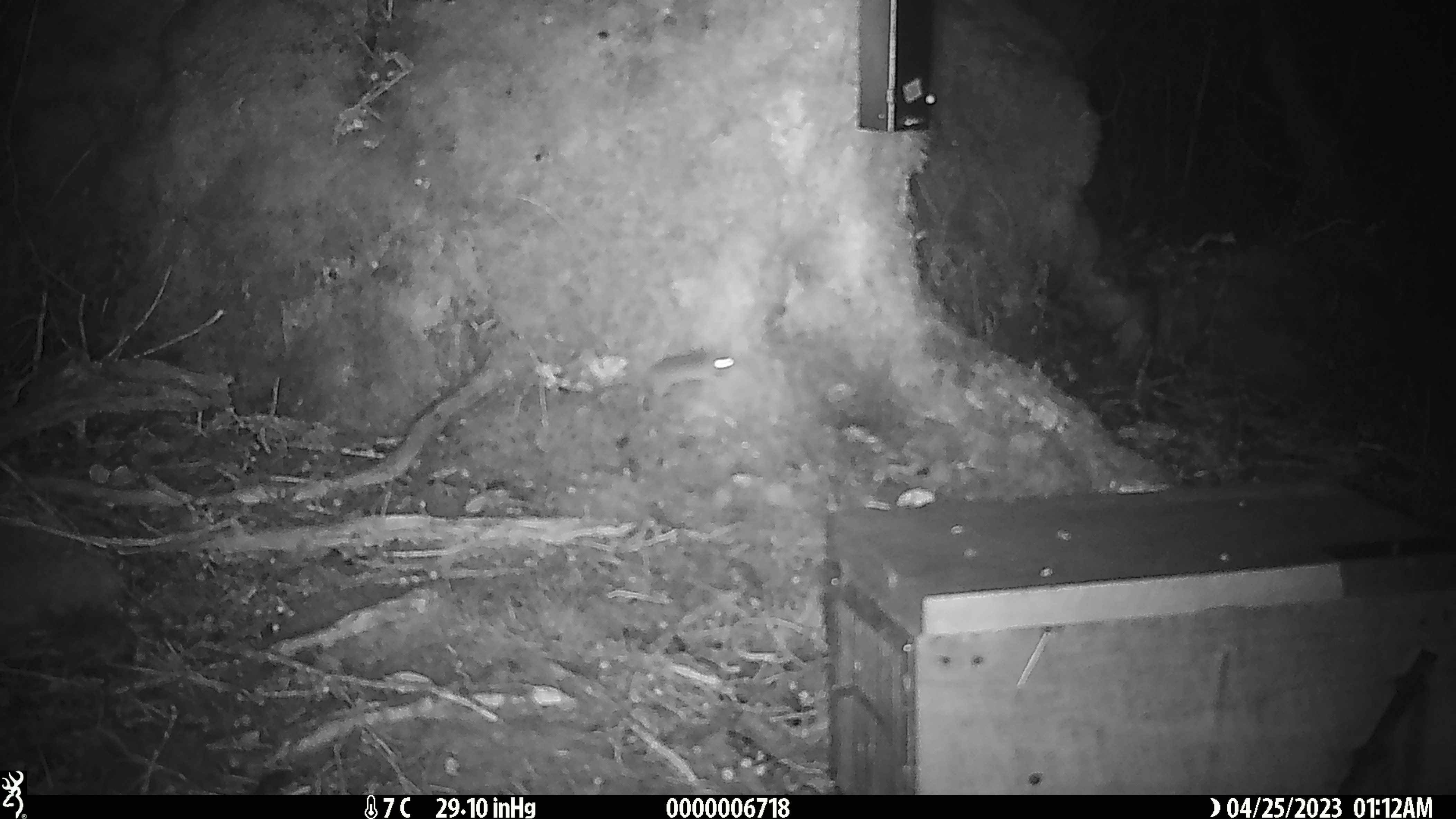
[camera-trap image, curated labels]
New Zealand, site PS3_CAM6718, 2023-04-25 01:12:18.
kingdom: Animalia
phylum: Chordata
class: Mammalia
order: Rodentia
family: Muridae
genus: Mus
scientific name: Mus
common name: mouse